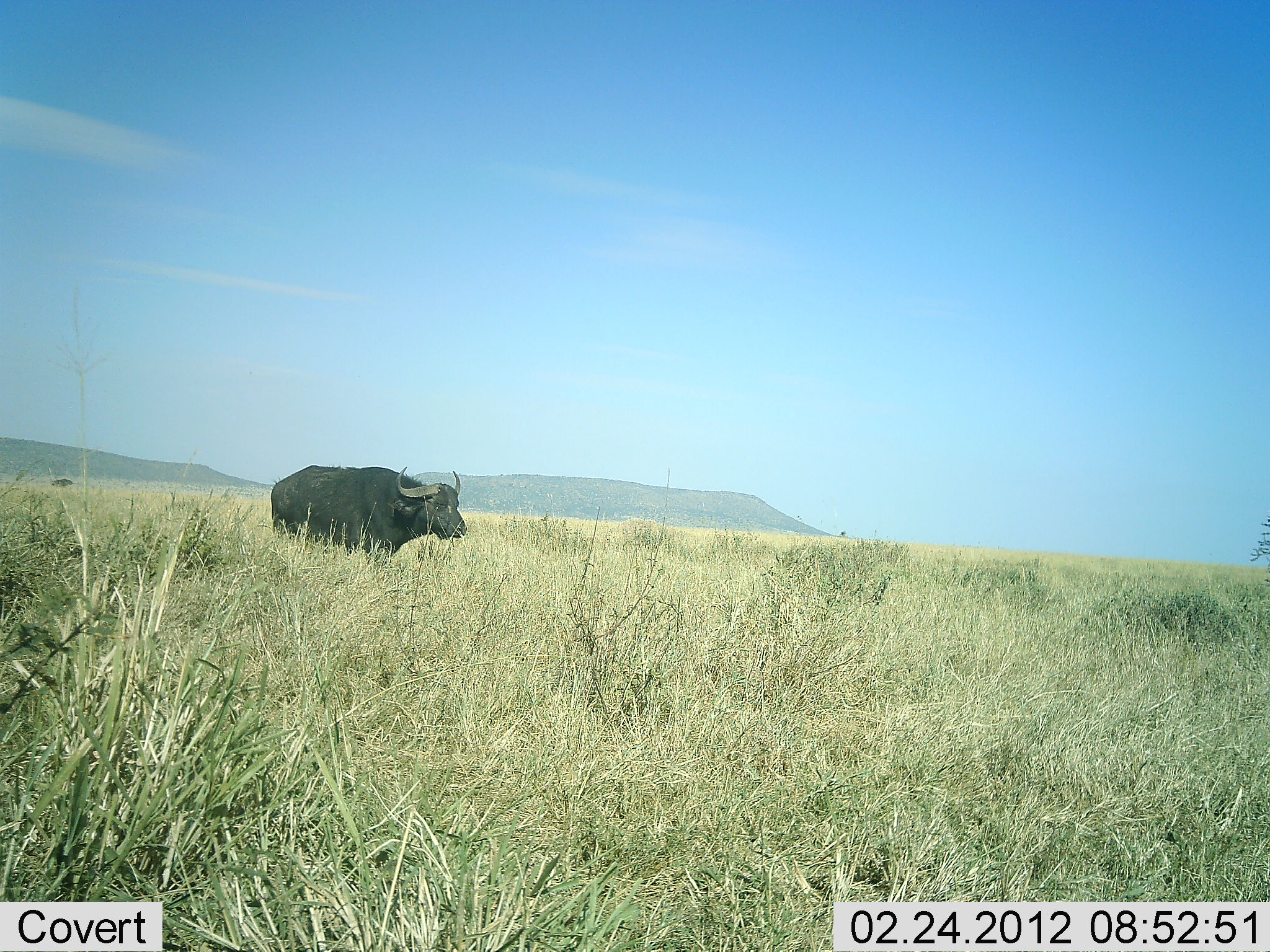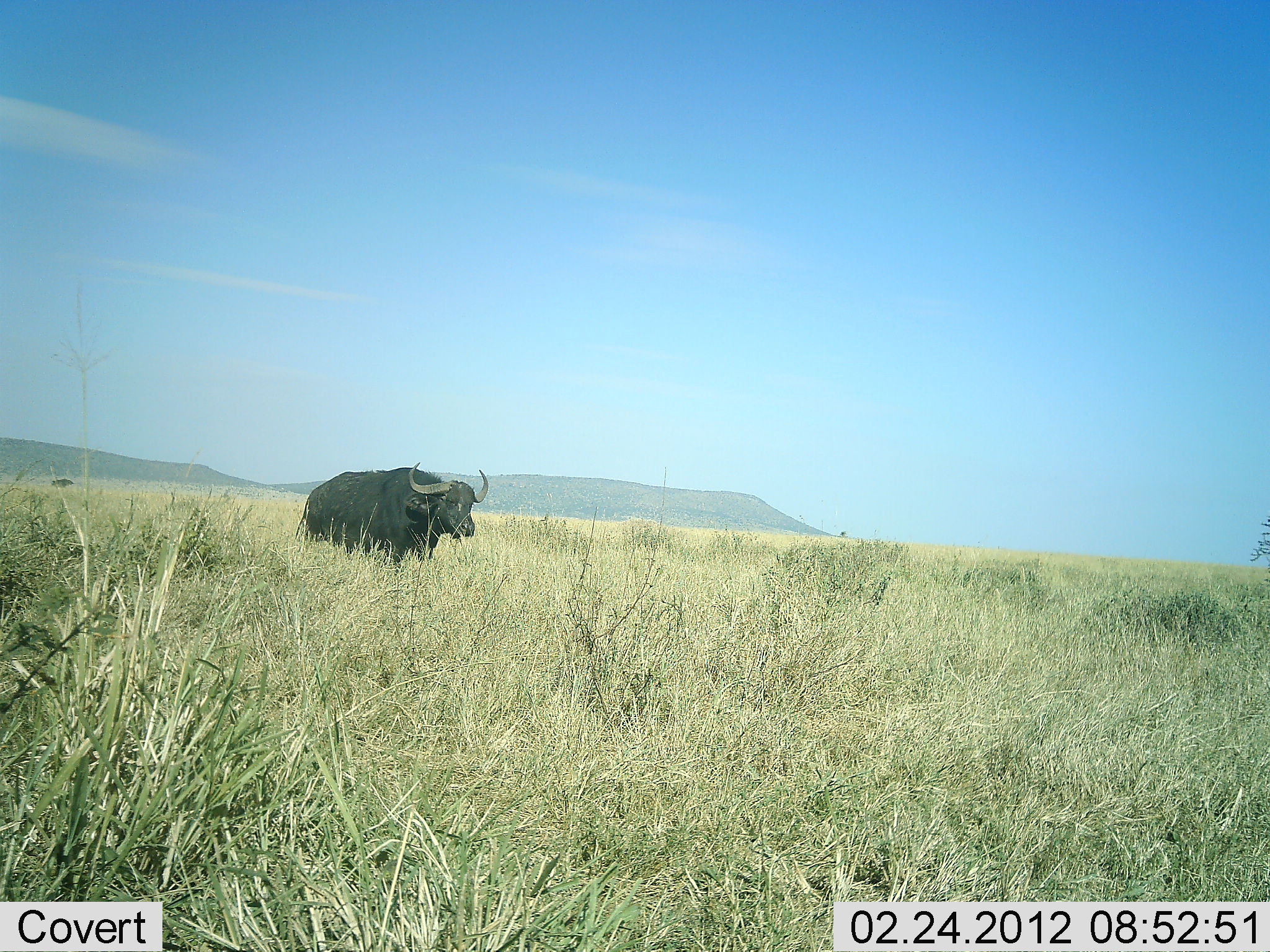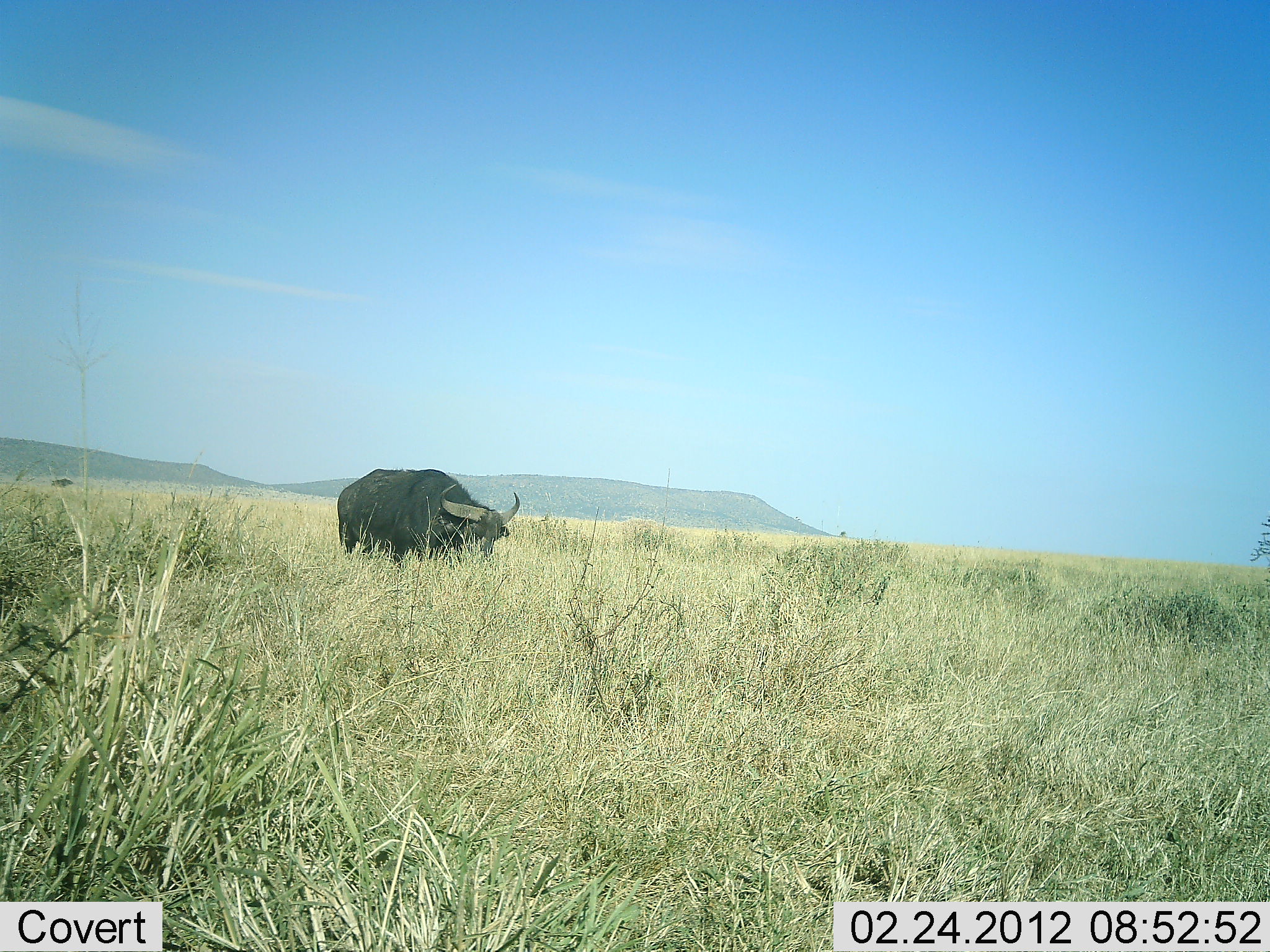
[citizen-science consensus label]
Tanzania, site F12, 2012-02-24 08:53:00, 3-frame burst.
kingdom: Animalia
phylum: Chordata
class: Mammalia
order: Artiodactyla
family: Bovidae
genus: Syncerus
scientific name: Syncerus caffer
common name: cape buffalo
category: buffalo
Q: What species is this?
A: Buffalo (cape buffalo) (Syncerus caffer).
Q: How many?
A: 1.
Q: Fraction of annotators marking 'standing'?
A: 8%.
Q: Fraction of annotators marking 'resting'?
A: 0%.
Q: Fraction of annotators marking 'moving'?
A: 76%.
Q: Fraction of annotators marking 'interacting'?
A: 0%.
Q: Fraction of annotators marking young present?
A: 0%.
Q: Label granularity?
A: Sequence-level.